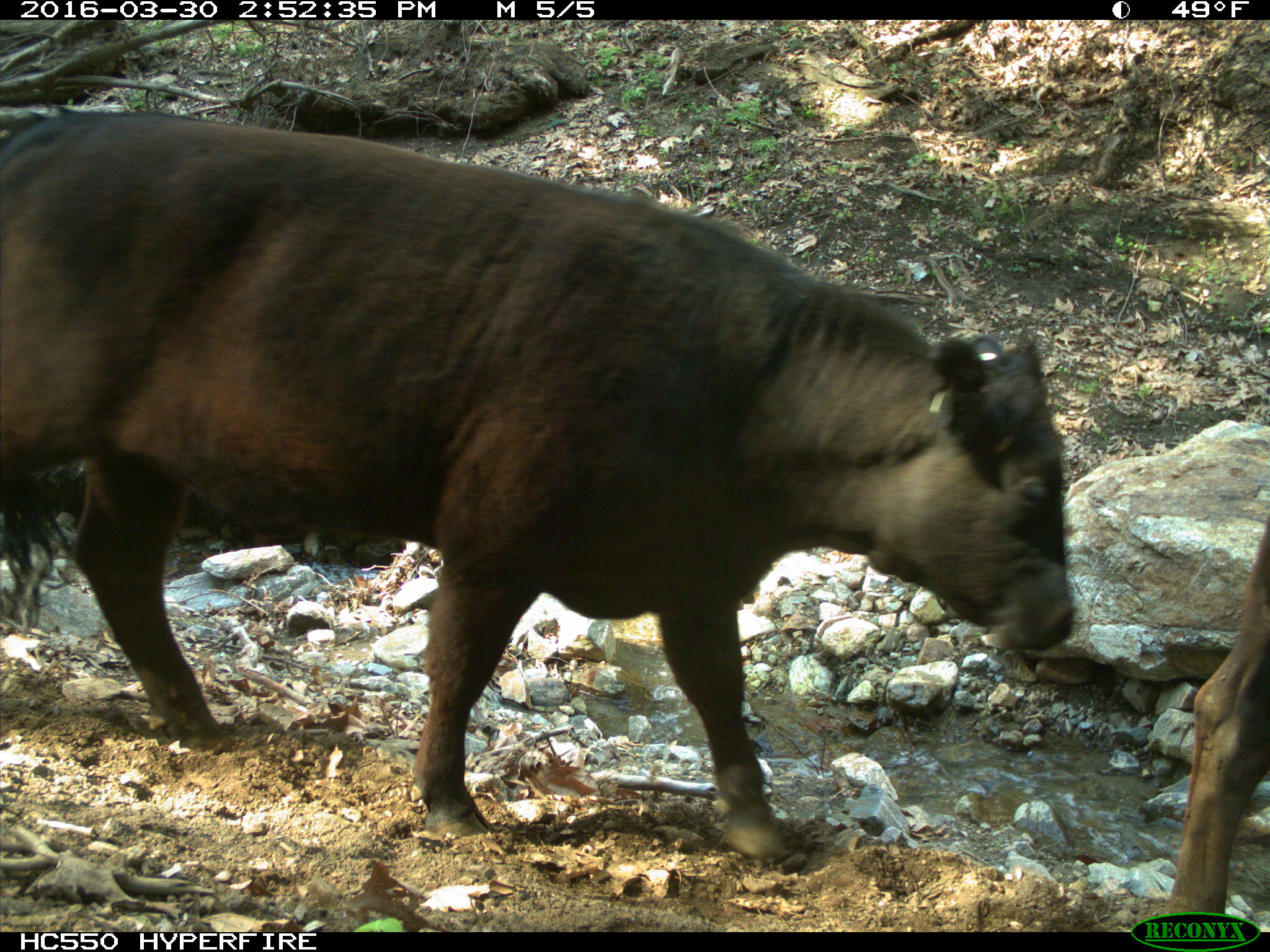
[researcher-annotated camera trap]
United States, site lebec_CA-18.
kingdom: Animalia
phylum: Chordata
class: Mammalia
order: Artiodactyla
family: Bovidae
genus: Bos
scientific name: Bos taurus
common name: domestic cow